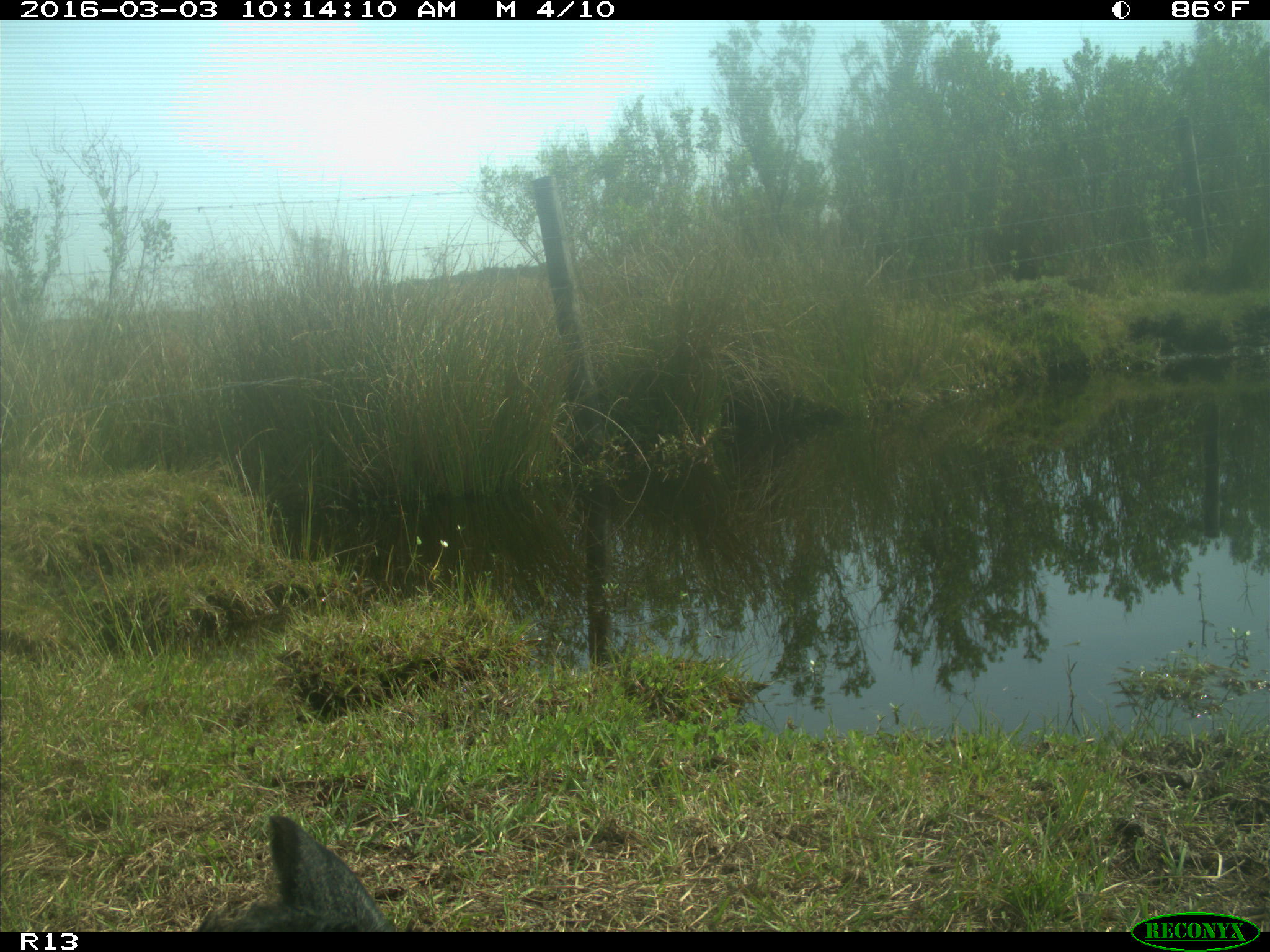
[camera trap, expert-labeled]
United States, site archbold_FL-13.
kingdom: Animalia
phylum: Chordata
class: Mammalia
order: Artiodactyla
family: Bovidae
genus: Bos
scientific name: Bos taurus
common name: domestic cow